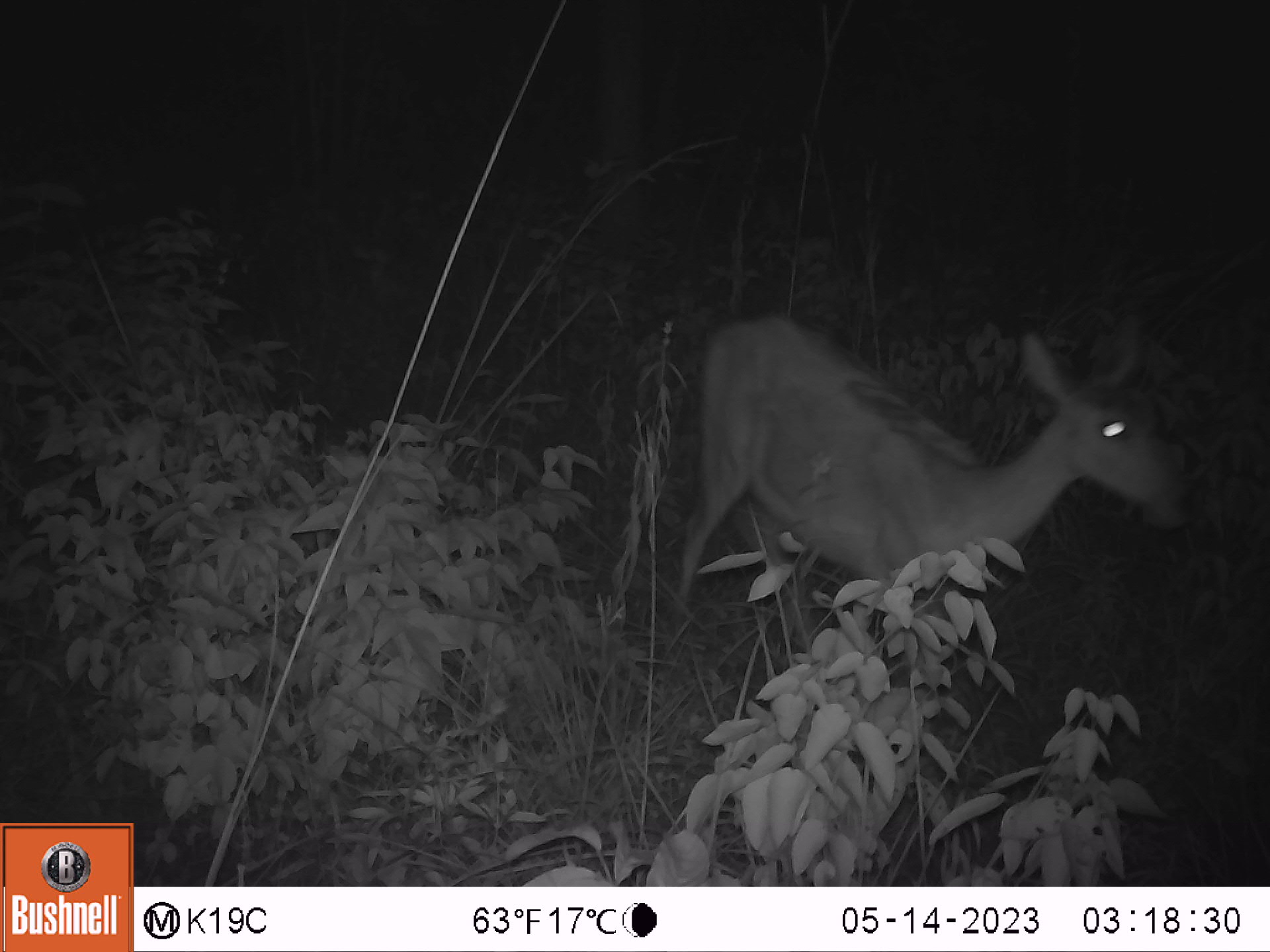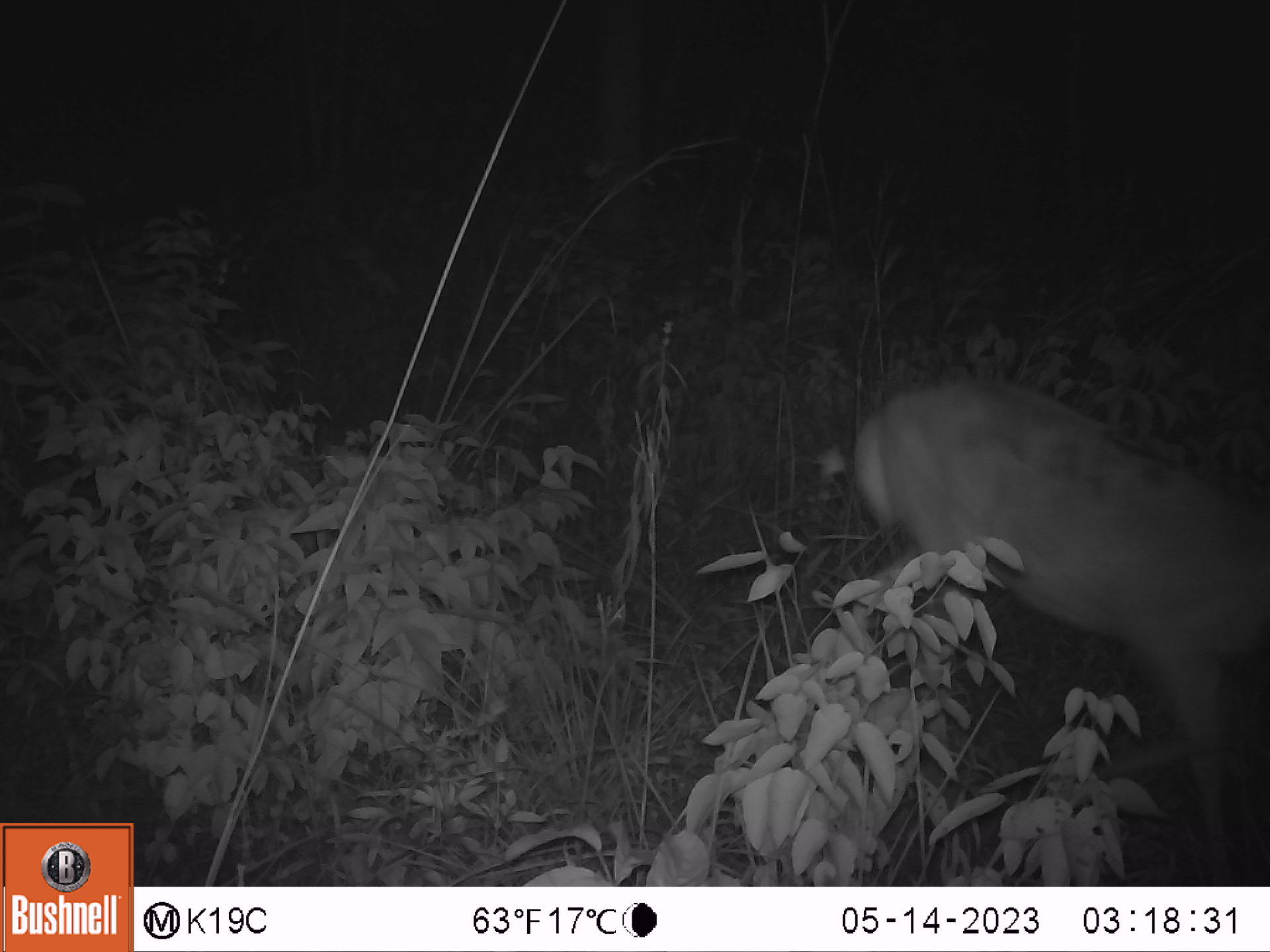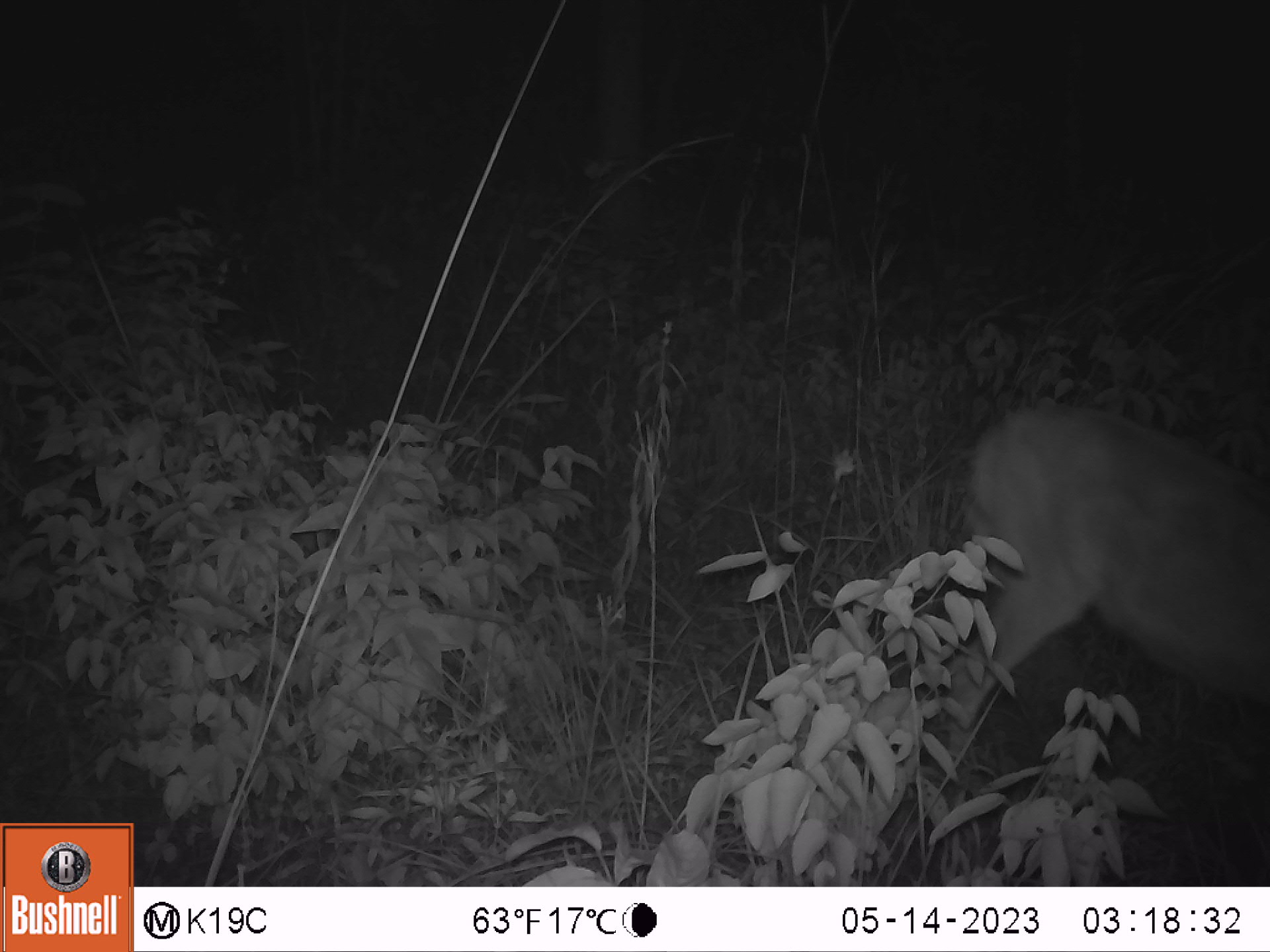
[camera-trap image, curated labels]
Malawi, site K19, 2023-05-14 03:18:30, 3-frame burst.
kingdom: Animalia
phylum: Chordata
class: Mammalia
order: Artiodactyla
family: Bovidae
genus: Redunca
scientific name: Redunca arundinum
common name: southern reedbuck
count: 1